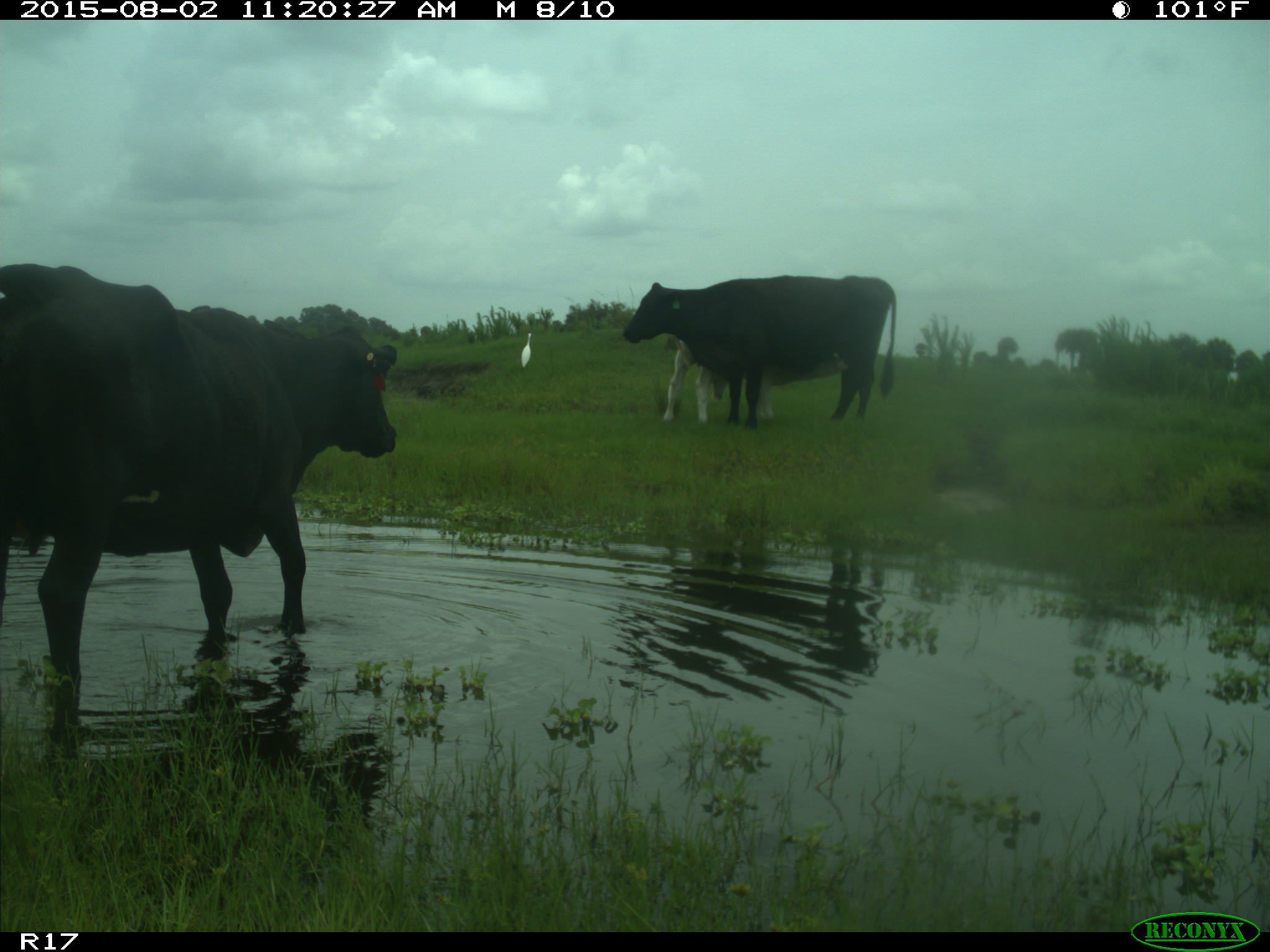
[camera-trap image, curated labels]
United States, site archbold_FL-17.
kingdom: Animalia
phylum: Chordata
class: Mammalia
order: Artiodactyla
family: Bovidae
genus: Bos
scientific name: Bos taurus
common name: domestic cow